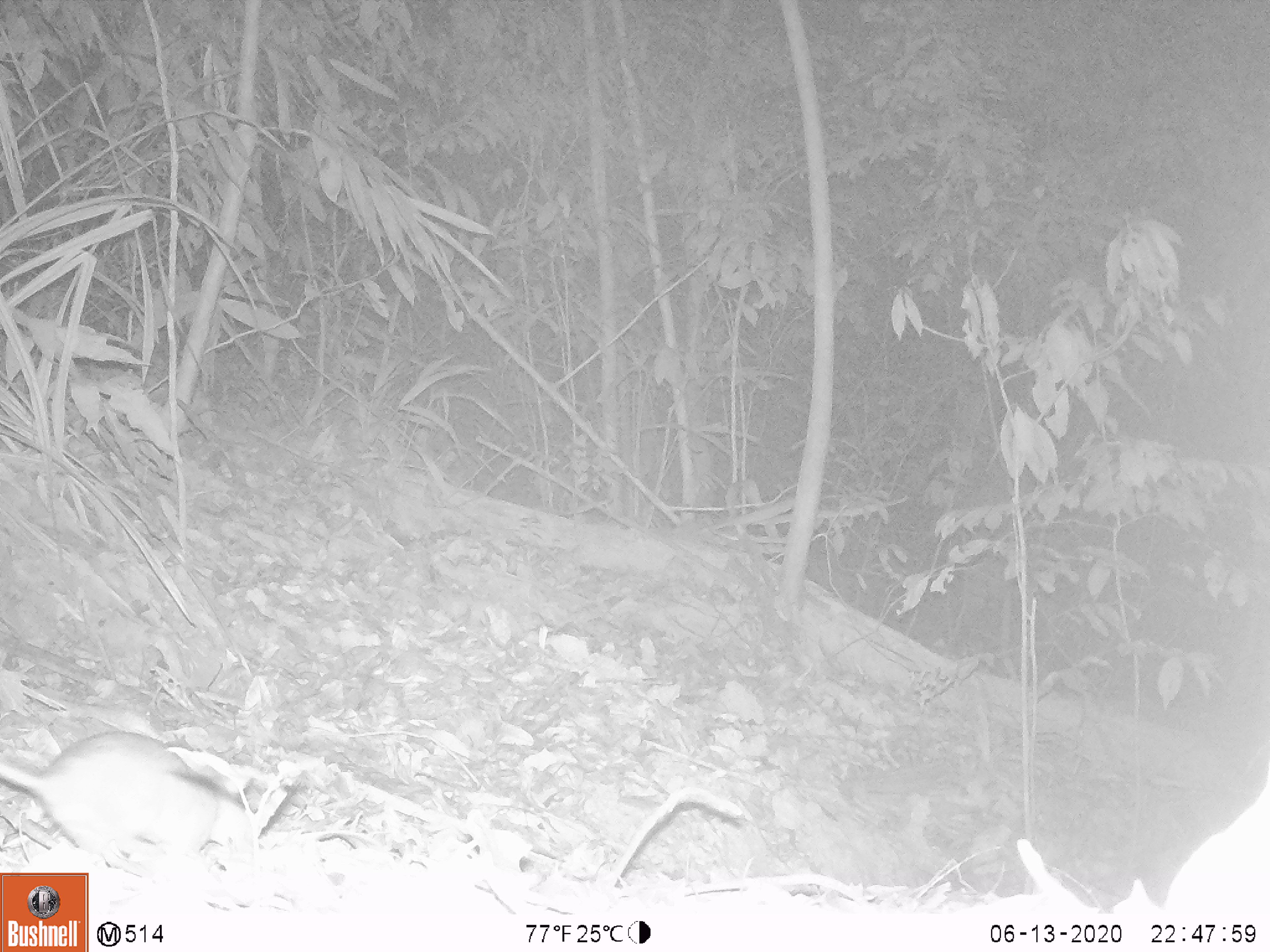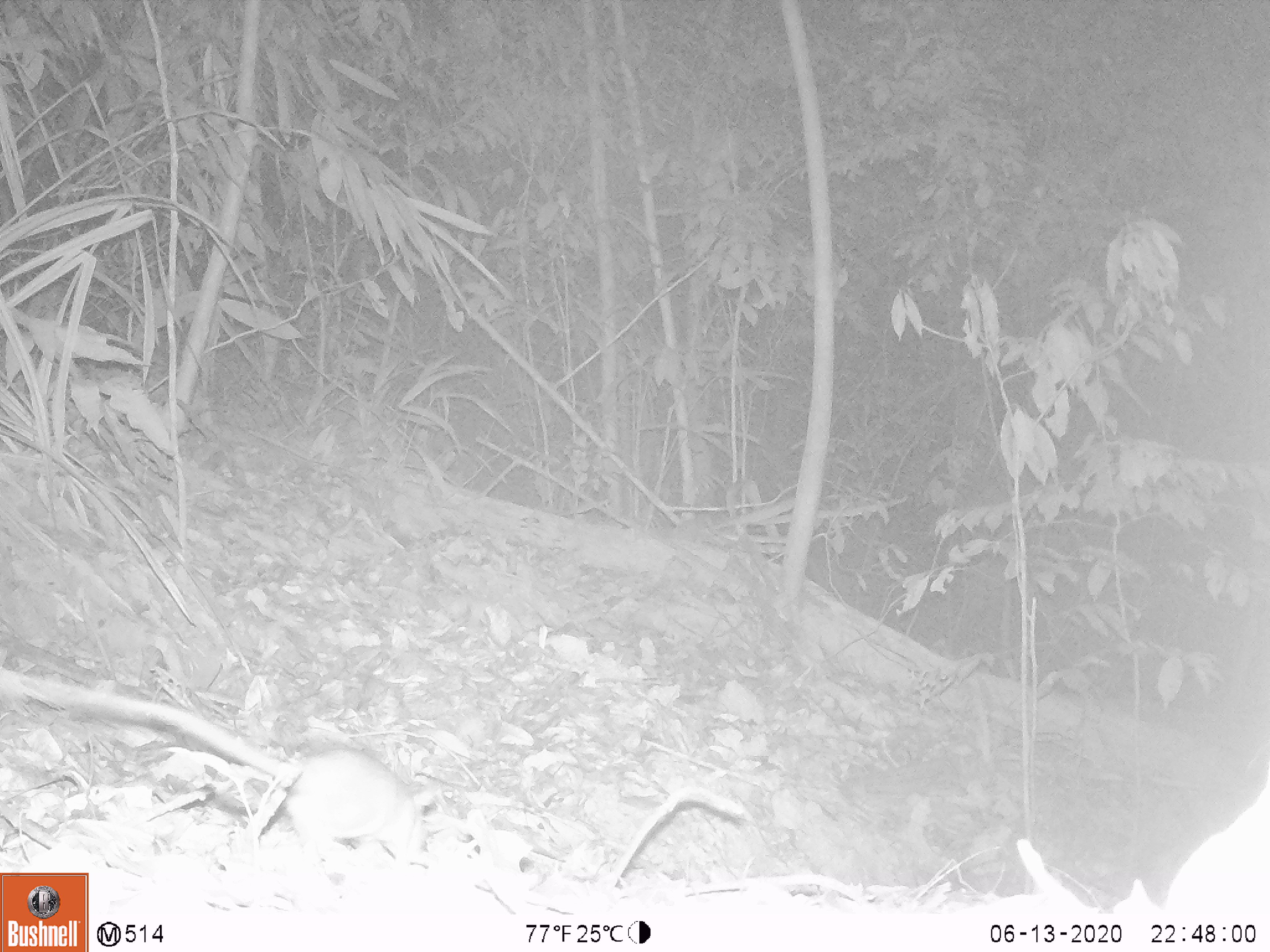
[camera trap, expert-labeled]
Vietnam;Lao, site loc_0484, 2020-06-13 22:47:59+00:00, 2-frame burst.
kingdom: Animalia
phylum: Chordata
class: Mammalia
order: Rodentia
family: Muridae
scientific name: Muridae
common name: old-world mice and rats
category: unidentified murid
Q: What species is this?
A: Unidentified murid (old-world mice and rats) (Muridae).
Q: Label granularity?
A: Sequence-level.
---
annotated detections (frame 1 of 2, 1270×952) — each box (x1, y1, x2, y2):
unidentified murid: (0, 732, 244, 859)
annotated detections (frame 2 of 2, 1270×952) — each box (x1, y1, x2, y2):
unidentified murid: (23, 674, 441, 862)